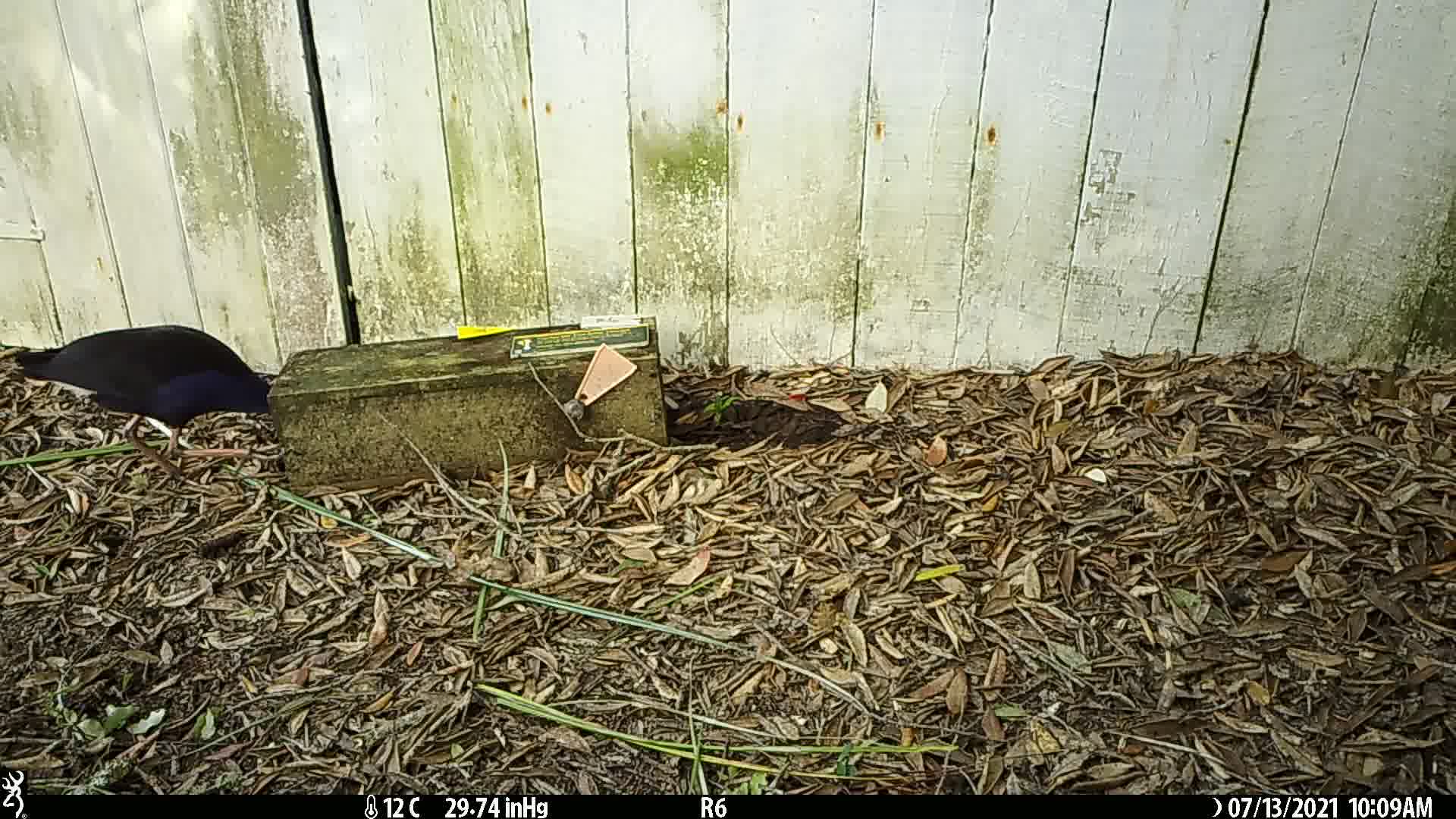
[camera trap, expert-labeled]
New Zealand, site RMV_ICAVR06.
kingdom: Animalia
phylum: Chordata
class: Aves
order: Gruiformes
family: Rallidae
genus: Porphyrio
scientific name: Porphyrio melanotus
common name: australasian swamphen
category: pukeko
Pukeko (australasian swamphen) (Porphyrio melanotus).